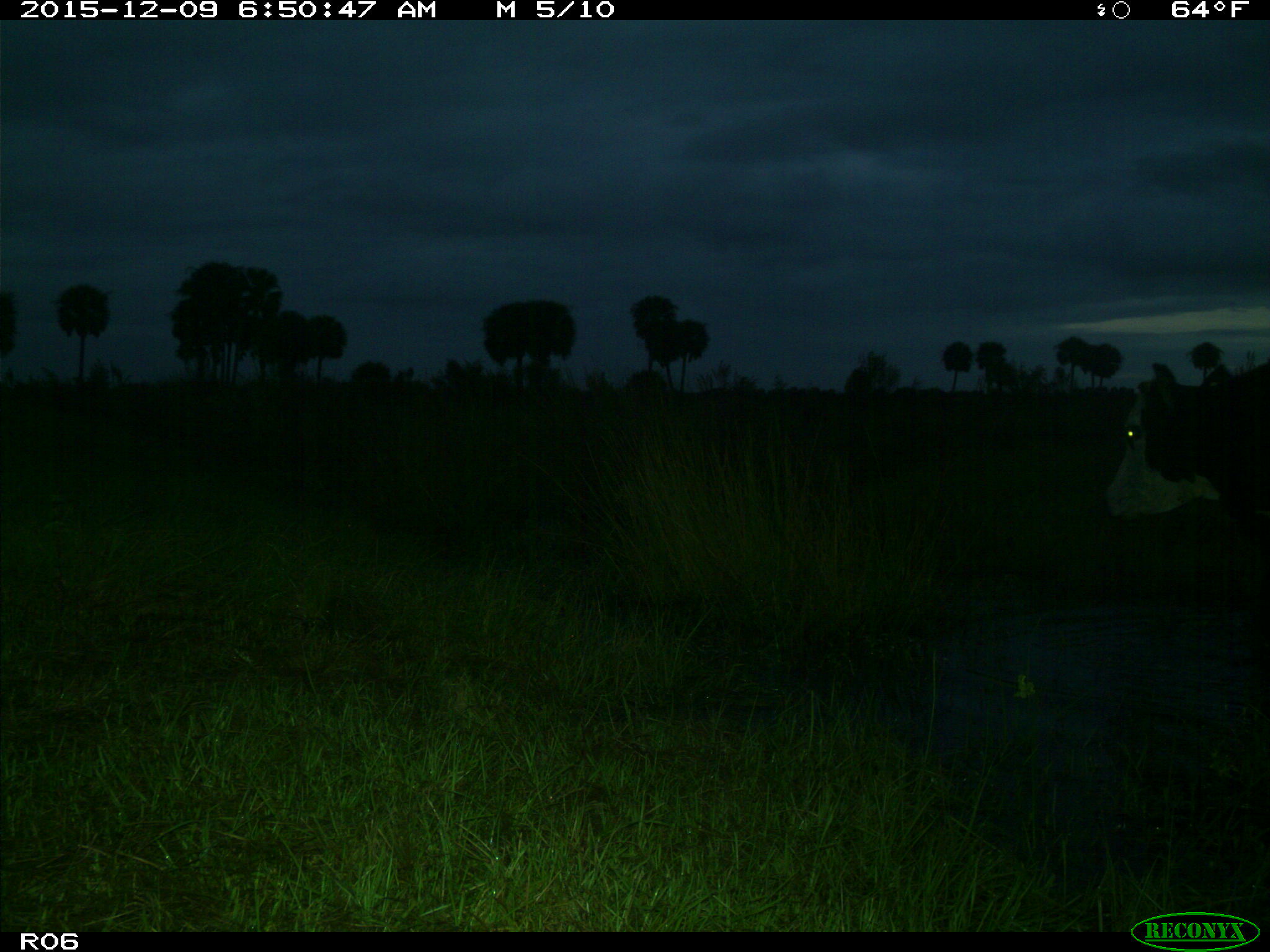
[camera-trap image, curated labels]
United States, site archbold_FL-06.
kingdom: Animalia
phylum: Chordata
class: Mammalia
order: Artiodactyla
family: Bovidae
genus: Bos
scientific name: Bos taurus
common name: domestic cow